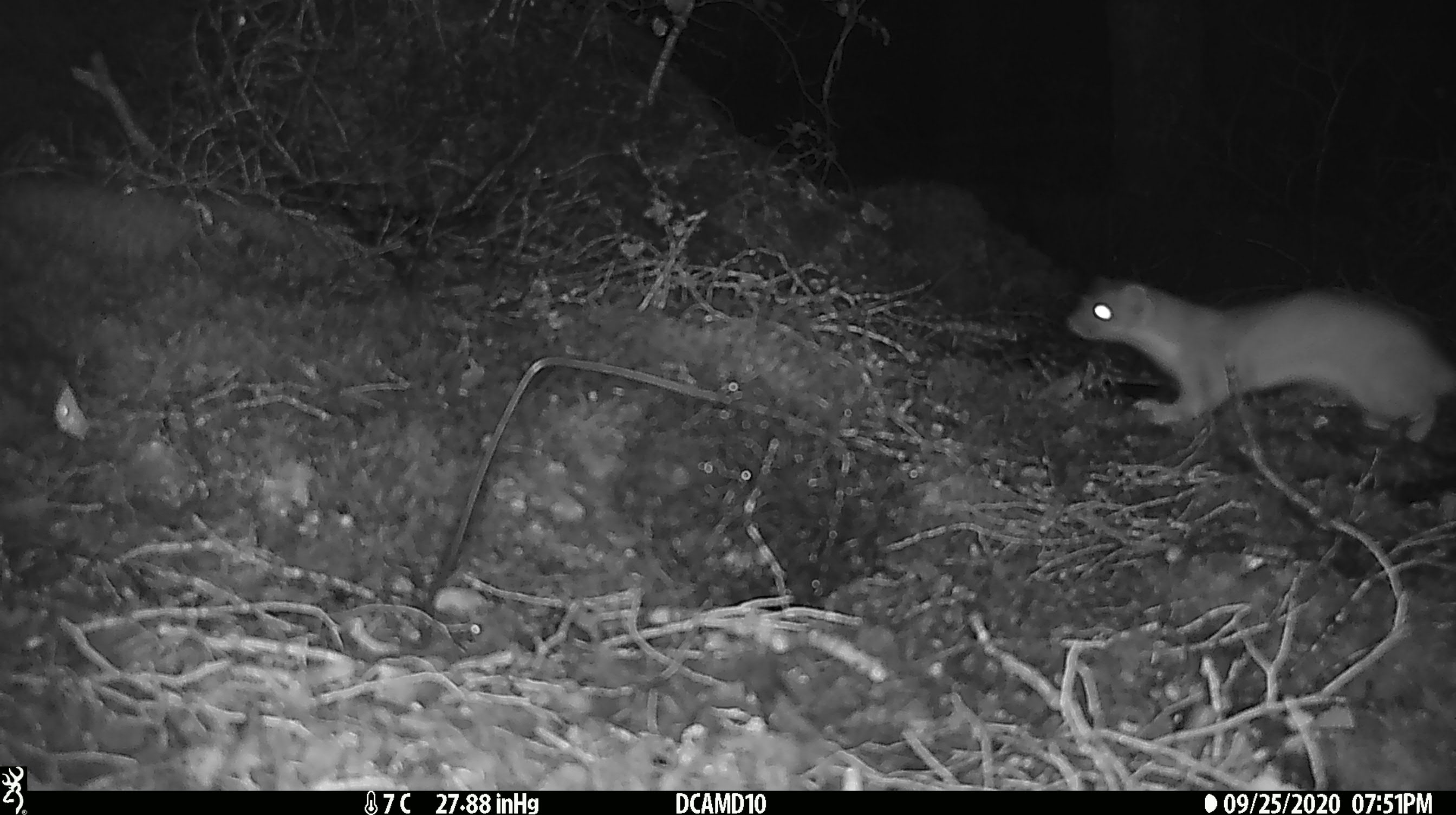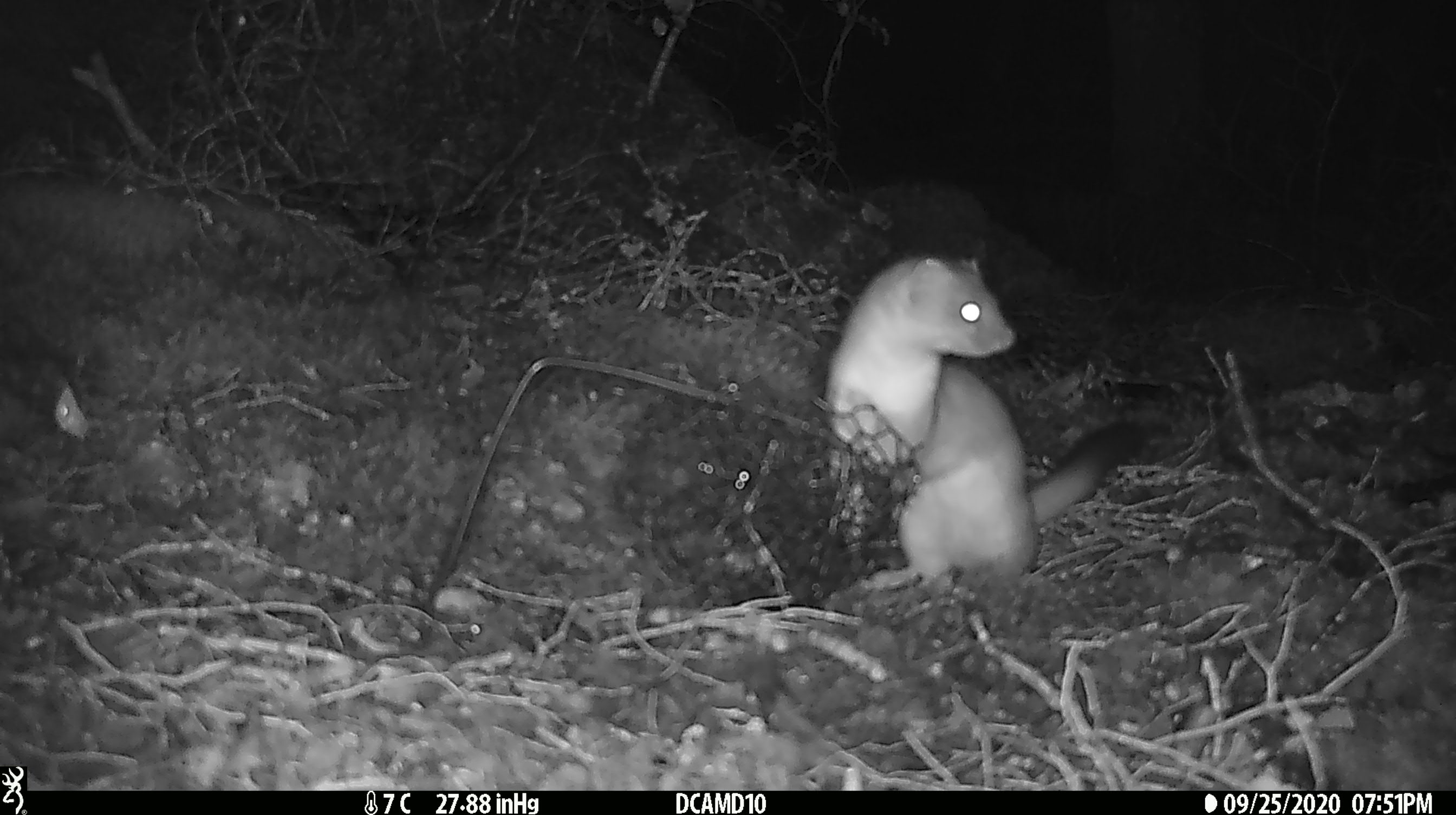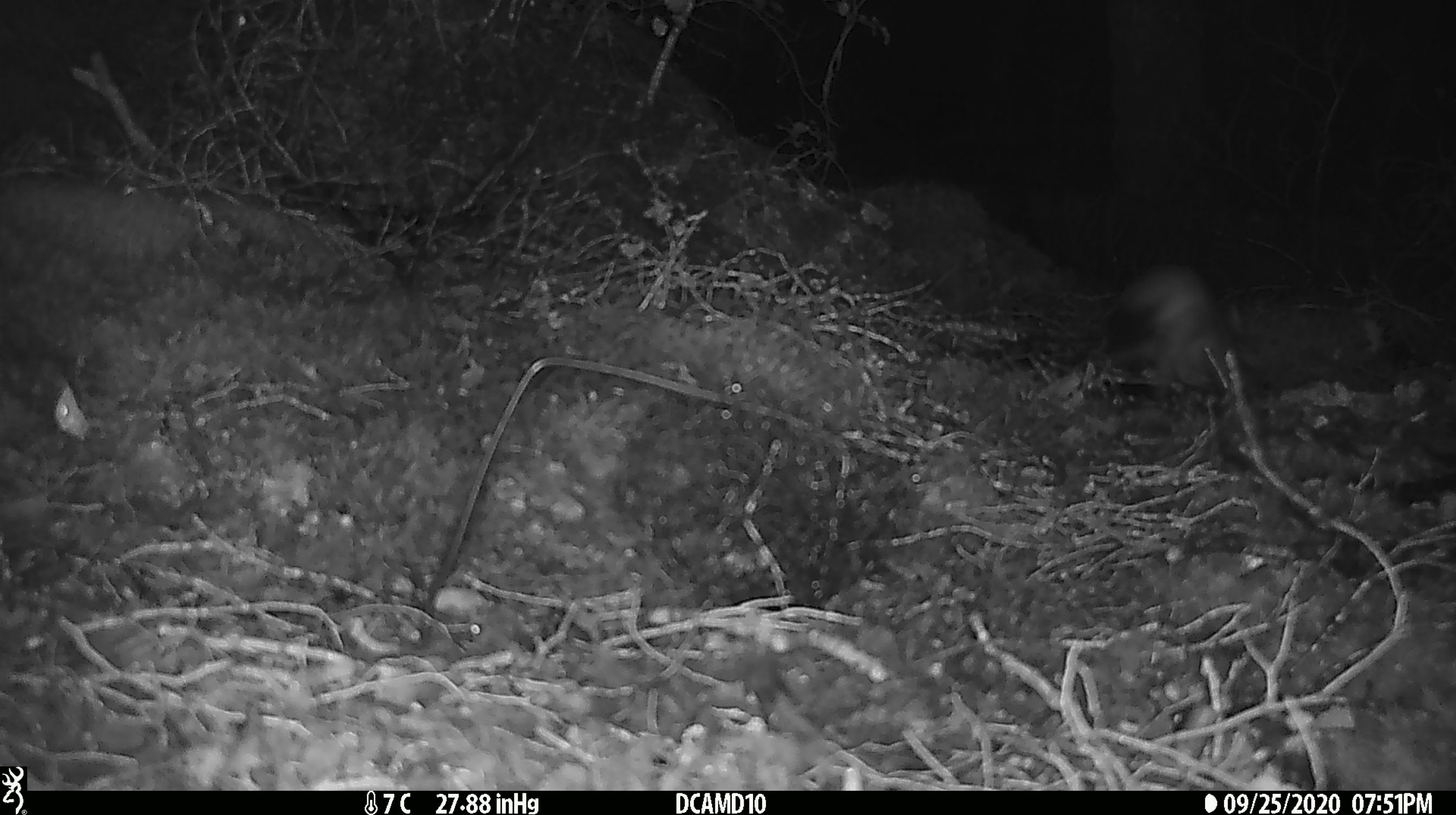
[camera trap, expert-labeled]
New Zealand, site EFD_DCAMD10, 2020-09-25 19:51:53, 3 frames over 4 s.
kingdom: Animalia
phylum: Chordata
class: Mammalia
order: Carnivora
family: Mustelidae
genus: Mustela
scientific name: Mustela erminea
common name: stoat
Stoat (Mustela erminea).